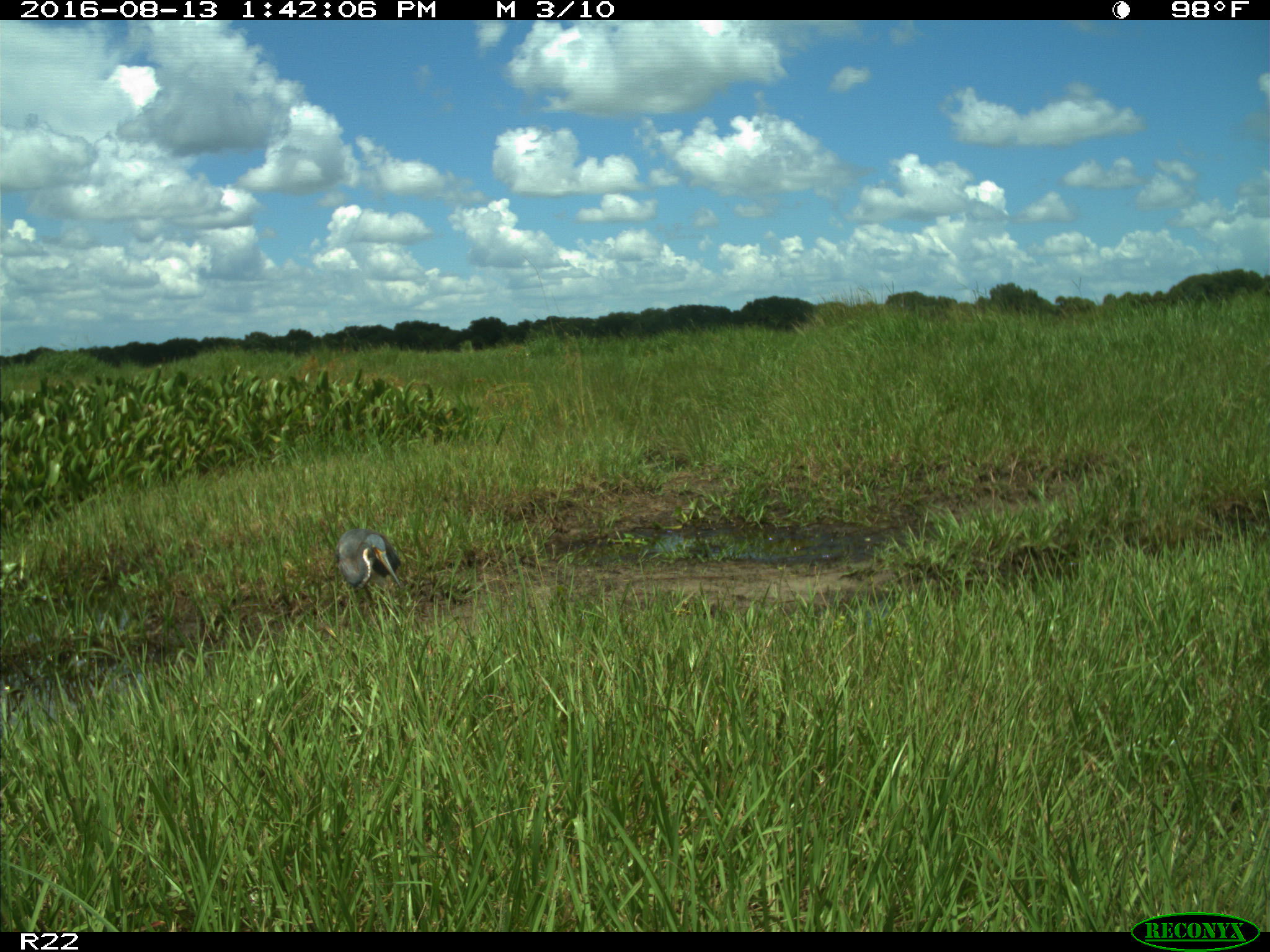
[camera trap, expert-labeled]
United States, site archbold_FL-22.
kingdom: Animalia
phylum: Chordata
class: Aves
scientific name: Aves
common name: birds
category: unidentified bird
Unidentified bird (birds) (Aves).